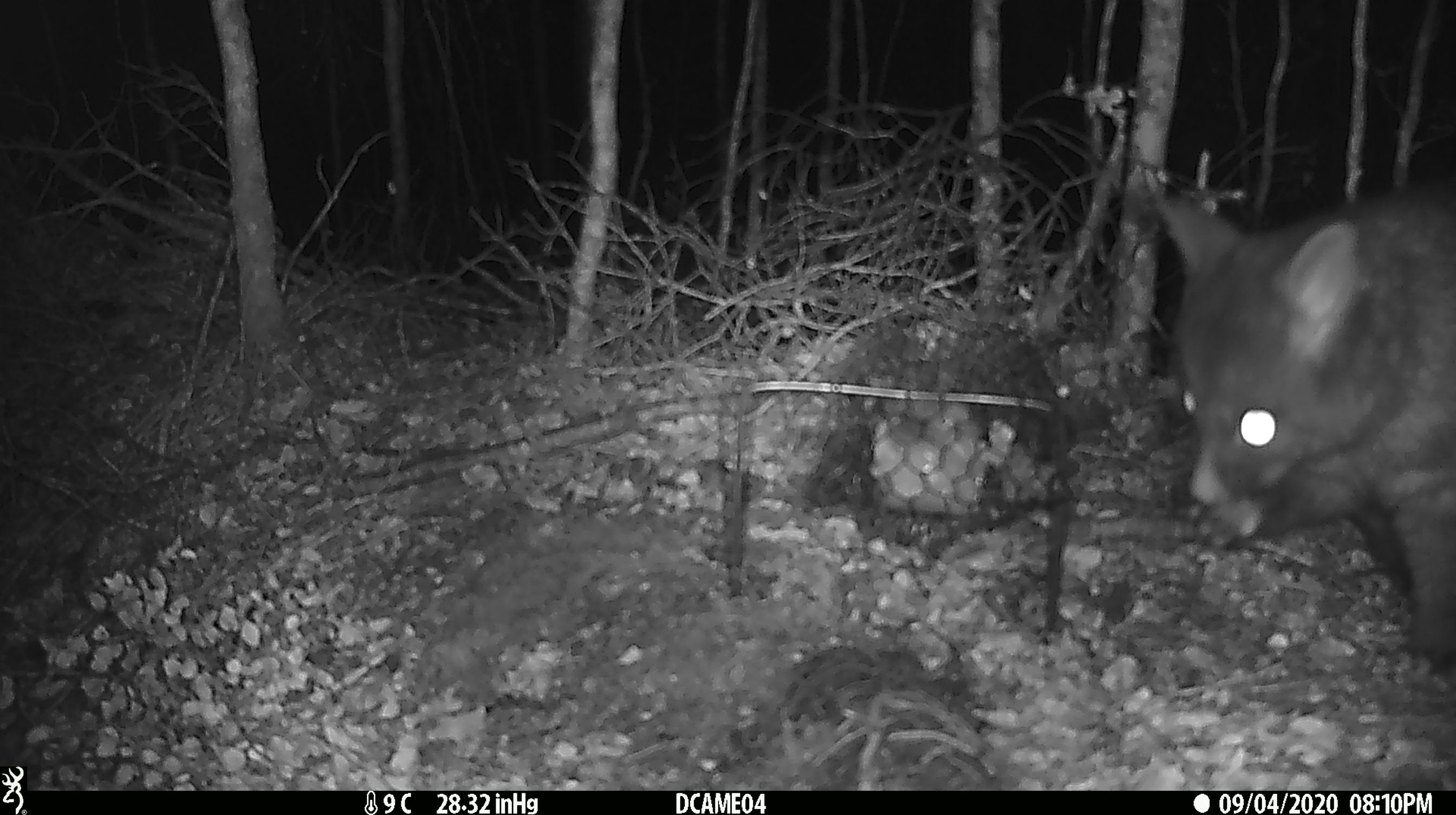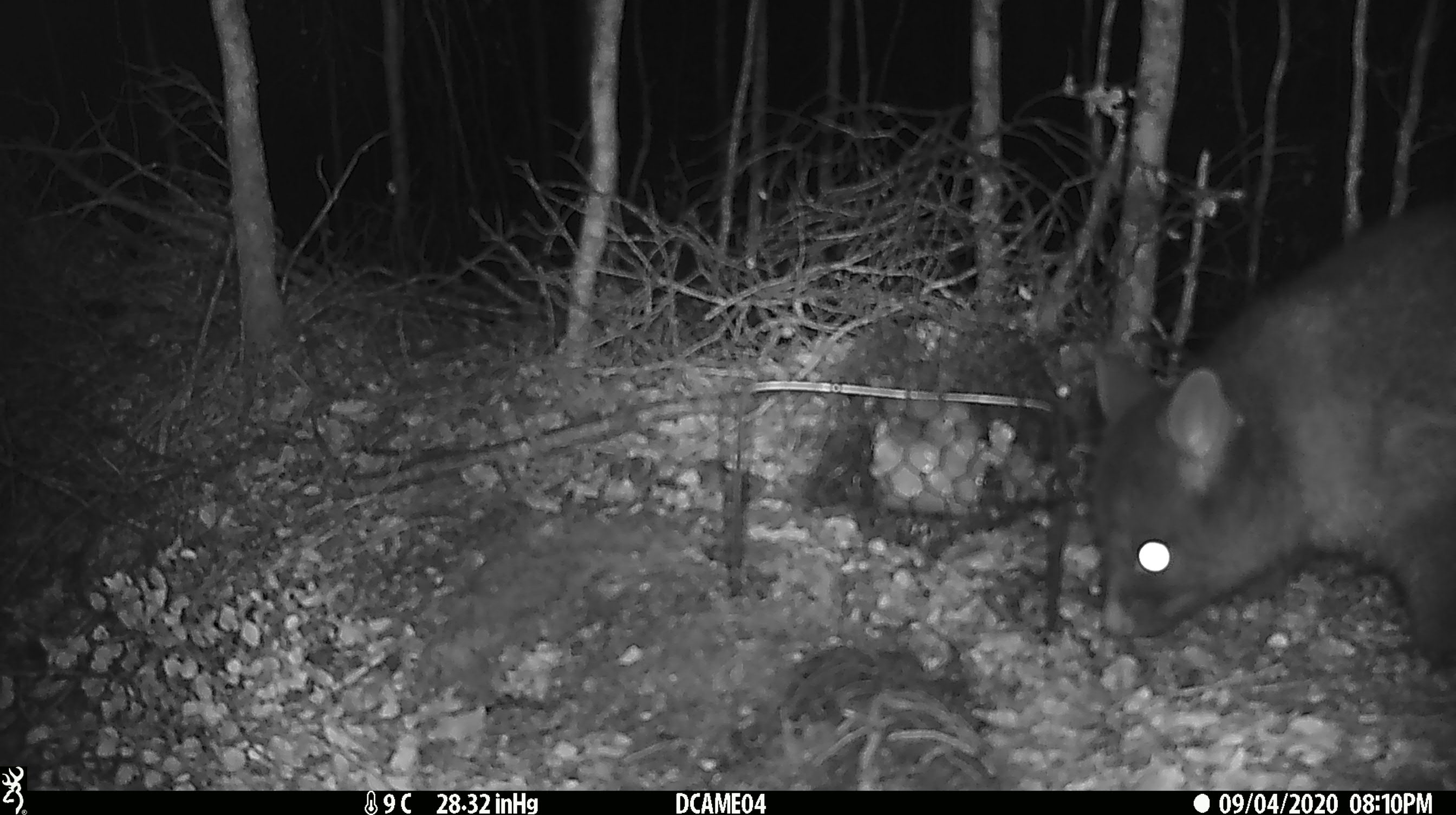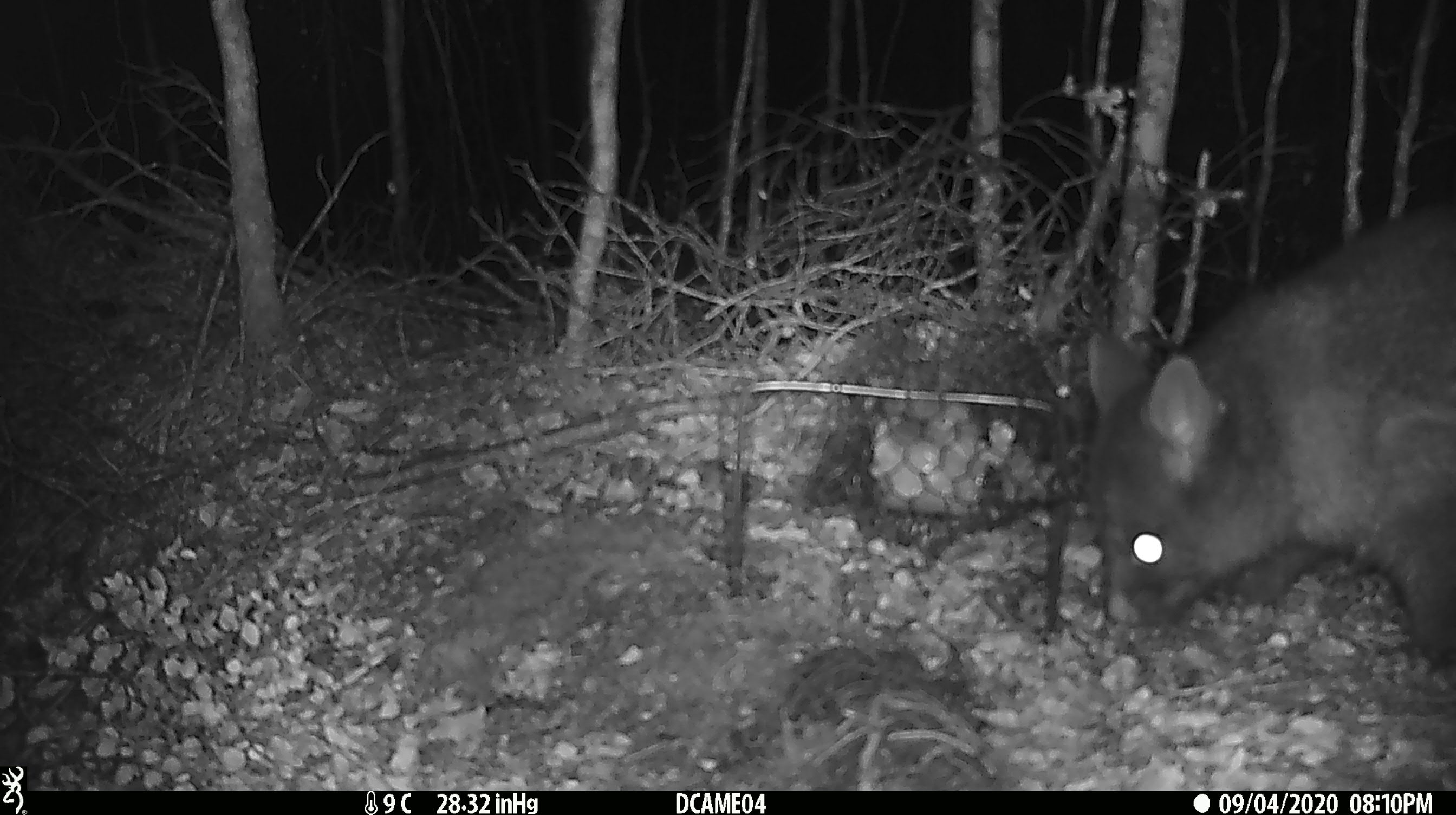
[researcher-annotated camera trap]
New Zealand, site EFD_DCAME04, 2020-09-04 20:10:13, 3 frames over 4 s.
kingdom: Animalia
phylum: Chordata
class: Mammalia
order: Diprotodontia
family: Phalangeridae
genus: Trichosurus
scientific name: Trichosurus vulpecula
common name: common brushtail possum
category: possum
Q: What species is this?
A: Possum (common brushtail possum) (Trichosurus vulpecula).